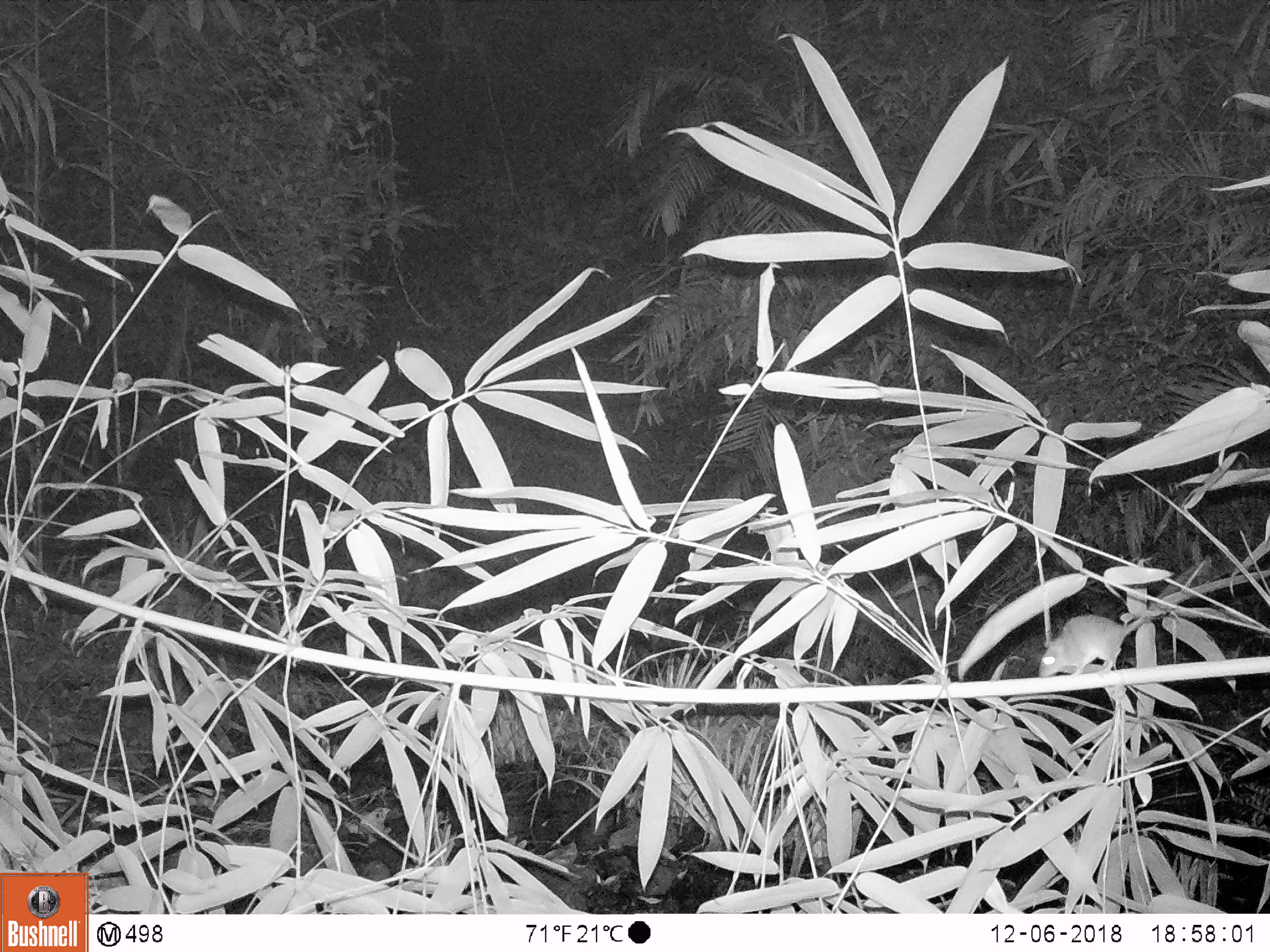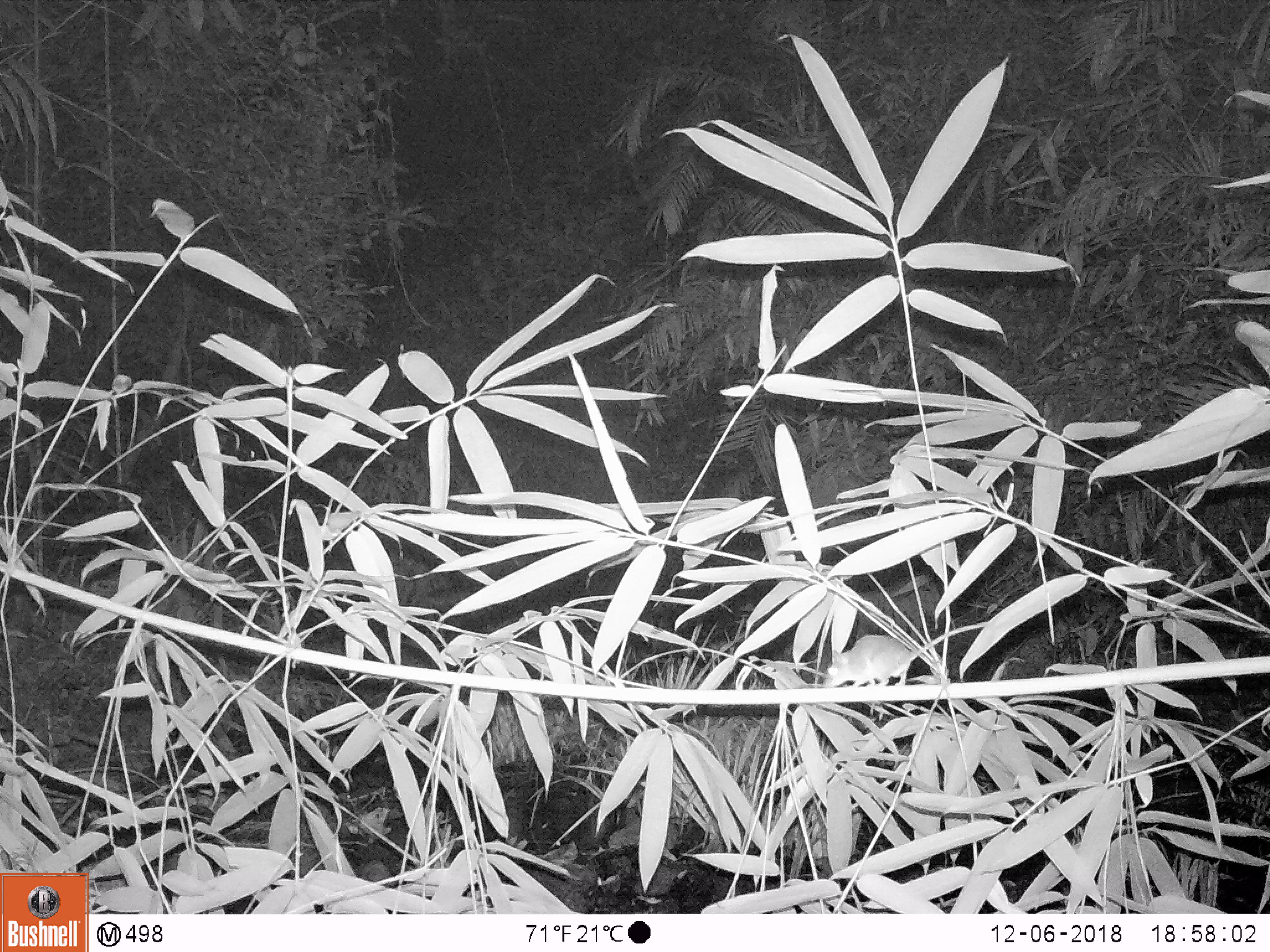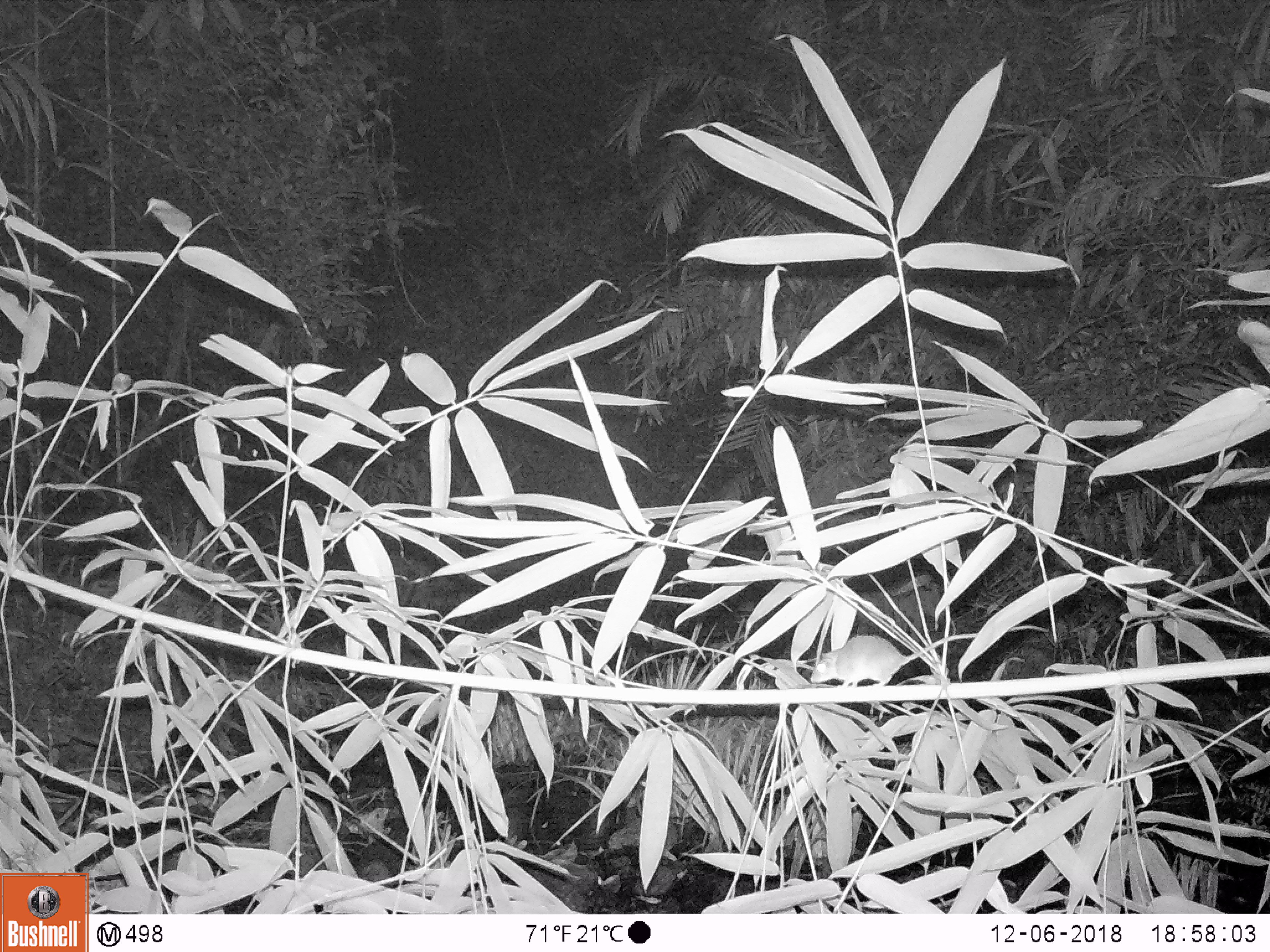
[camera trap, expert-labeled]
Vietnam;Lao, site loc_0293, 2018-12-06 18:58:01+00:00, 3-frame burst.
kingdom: Animalia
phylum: Chordata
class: Mammalia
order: Rodentia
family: Muridae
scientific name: Muridae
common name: old-world mice and rats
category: unidentified murid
Unidentified murid (old-world mice and rats) (Muridae). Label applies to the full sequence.